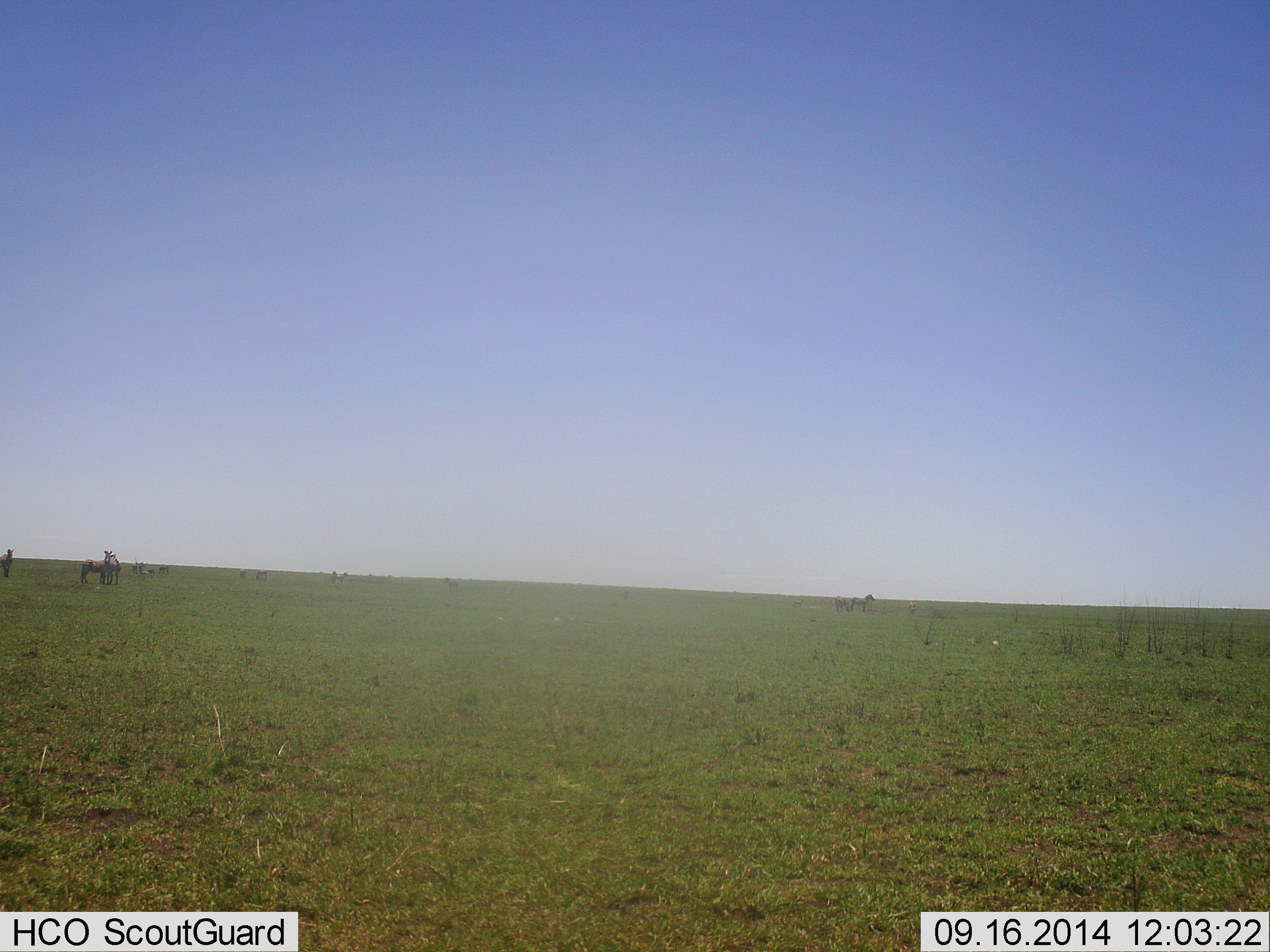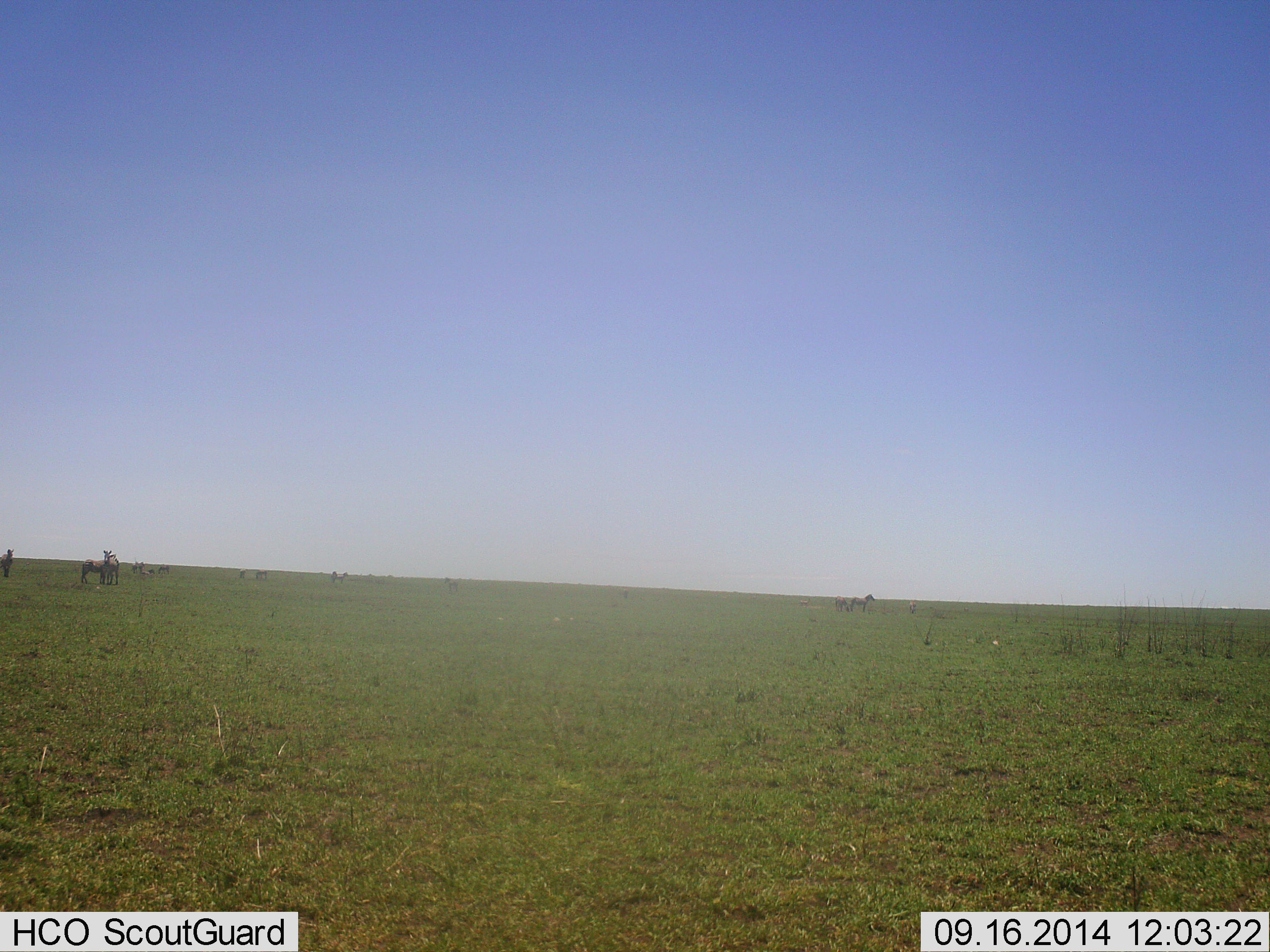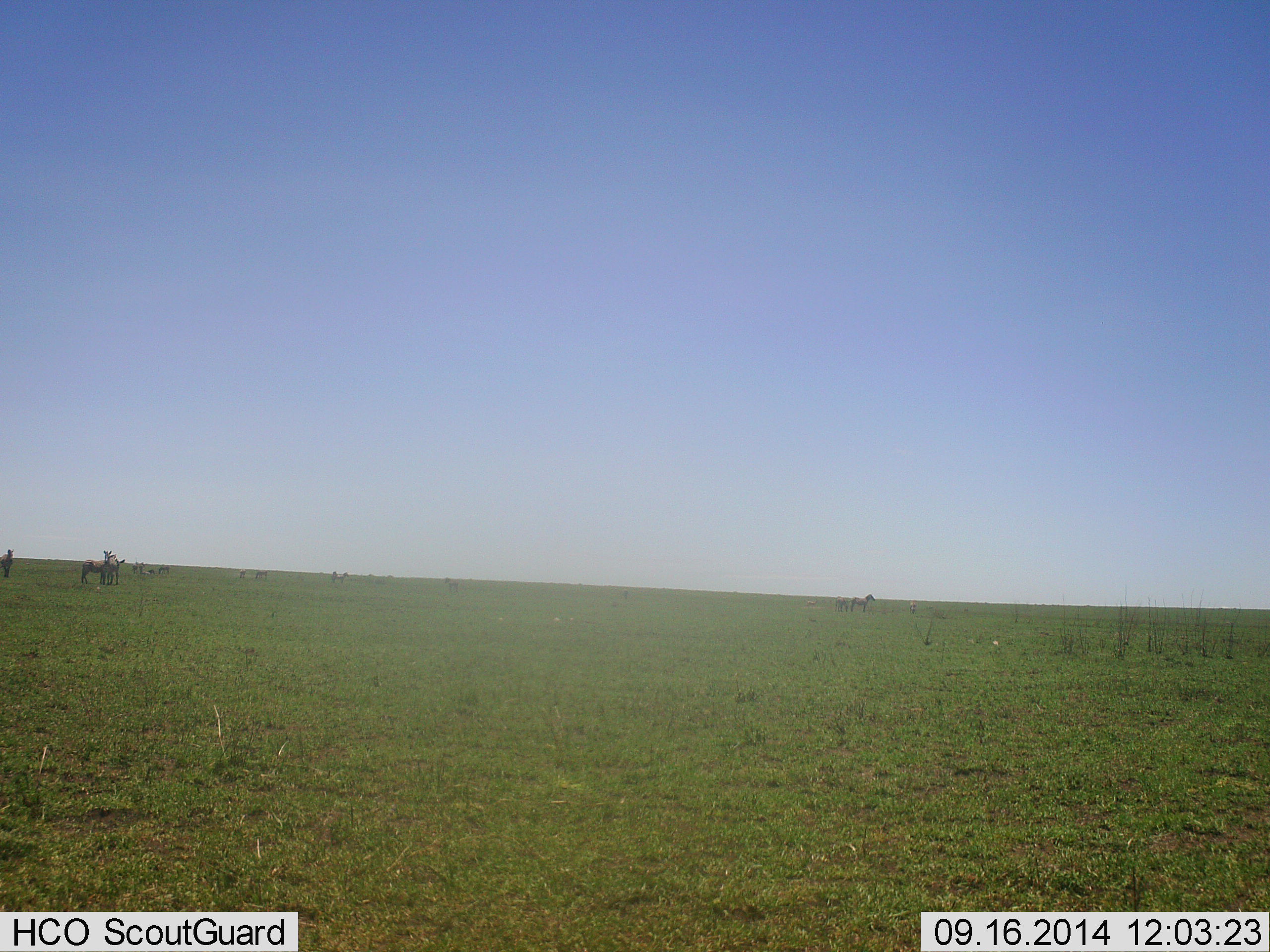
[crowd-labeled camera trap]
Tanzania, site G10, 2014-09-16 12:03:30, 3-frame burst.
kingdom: Animalia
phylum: Chordata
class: Mammalia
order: Perissodactyla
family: Equidae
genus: Equus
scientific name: Equus quagga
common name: plains zebra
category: zebra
Zebra (plains zebra) (Equus quagga), count 10. Behavior (volunteer vote fractions): standing 100%, resting 0%, moving 18%, interacting 0%. Young present (vote fraction): 0%. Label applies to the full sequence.